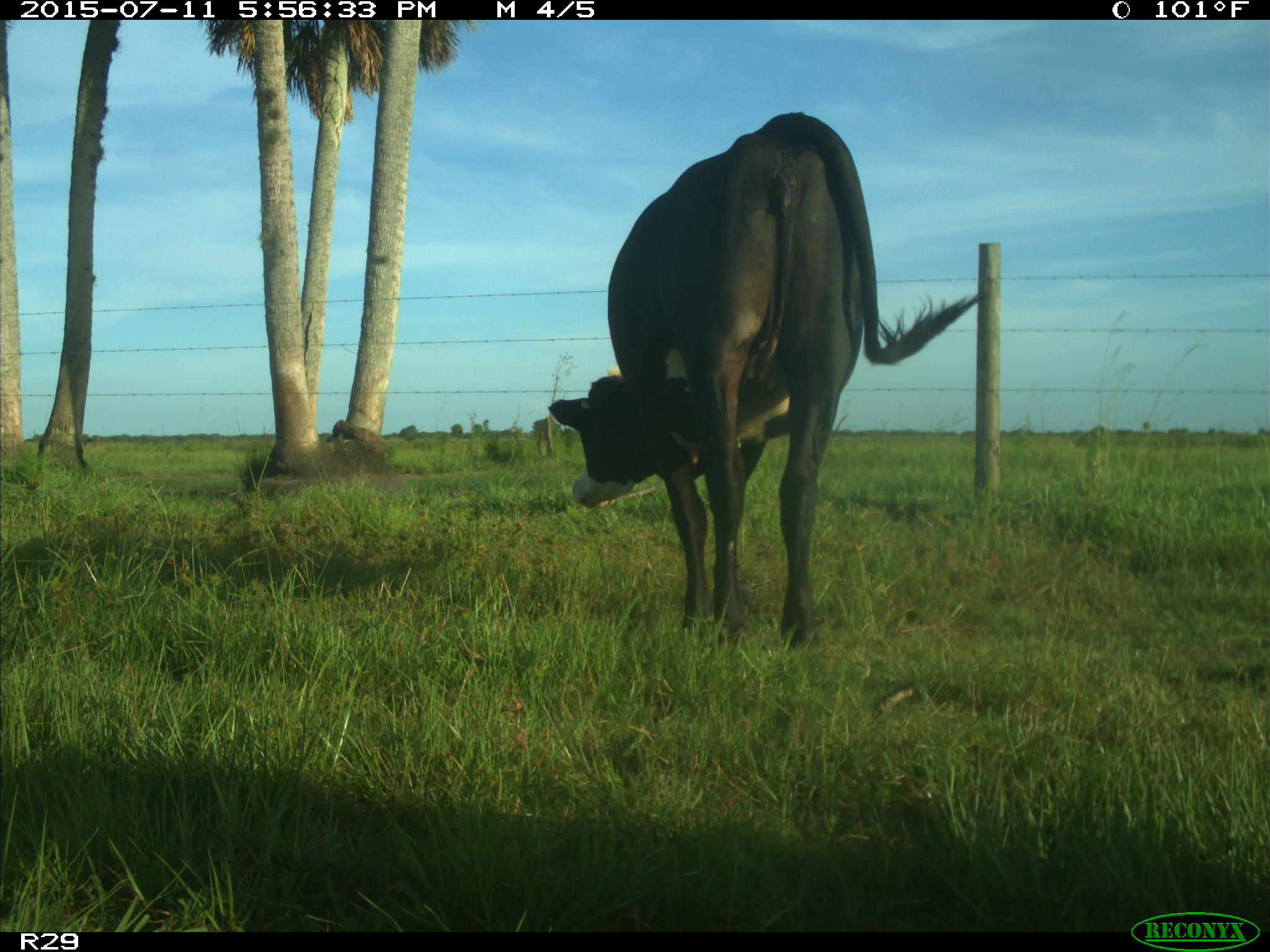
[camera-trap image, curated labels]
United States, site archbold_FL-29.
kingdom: Animalia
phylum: Chordata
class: Mammalia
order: Artiodactyla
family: Bovidae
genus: Bos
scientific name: Bos taurus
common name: domestic cow